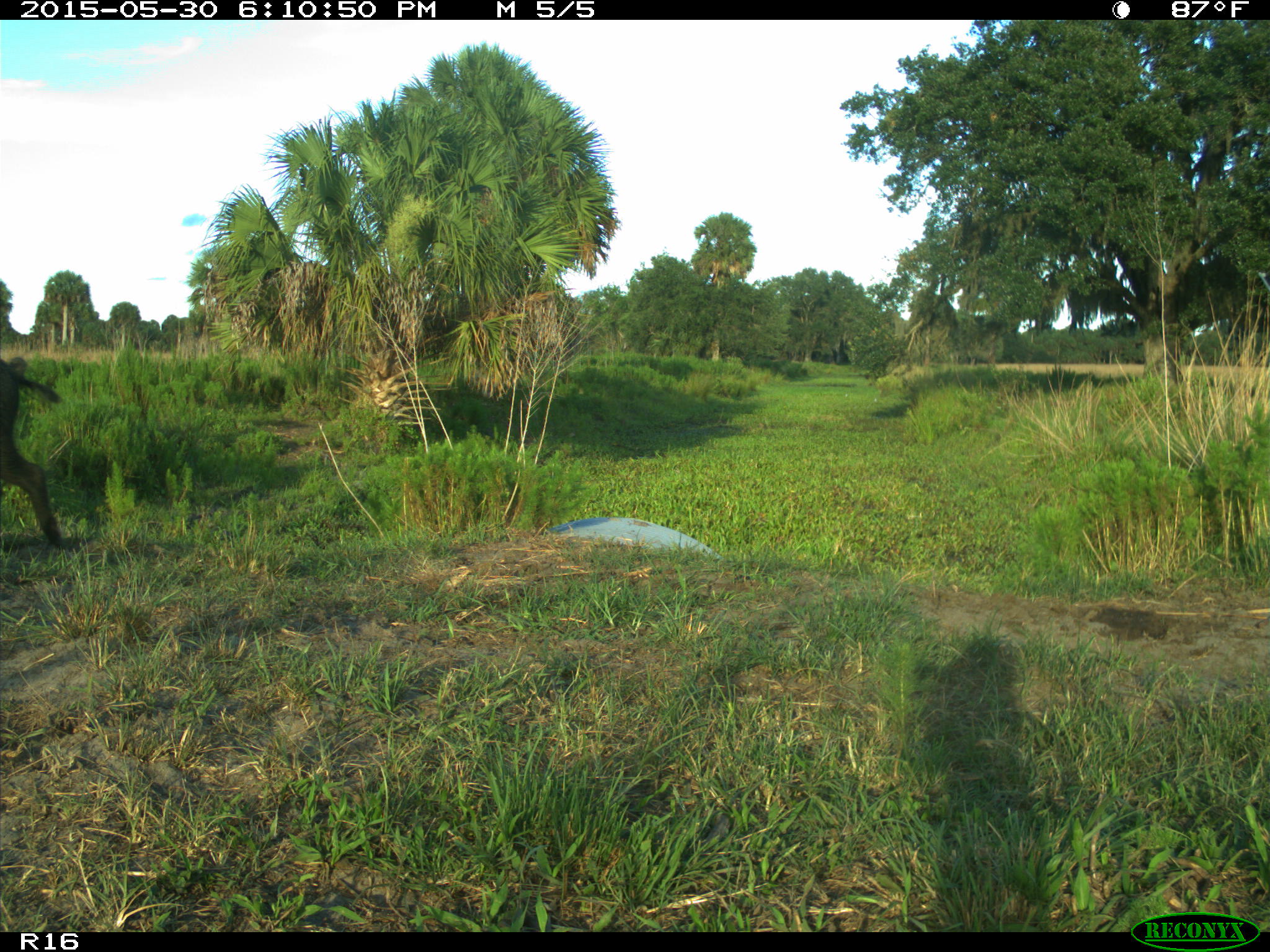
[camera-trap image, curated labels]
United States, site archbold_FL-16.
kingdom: Animalia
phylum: Chordata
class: Mammalia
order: Artiodactyla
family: Suidae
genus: Sus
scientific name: Sus scrofa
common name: wild boar